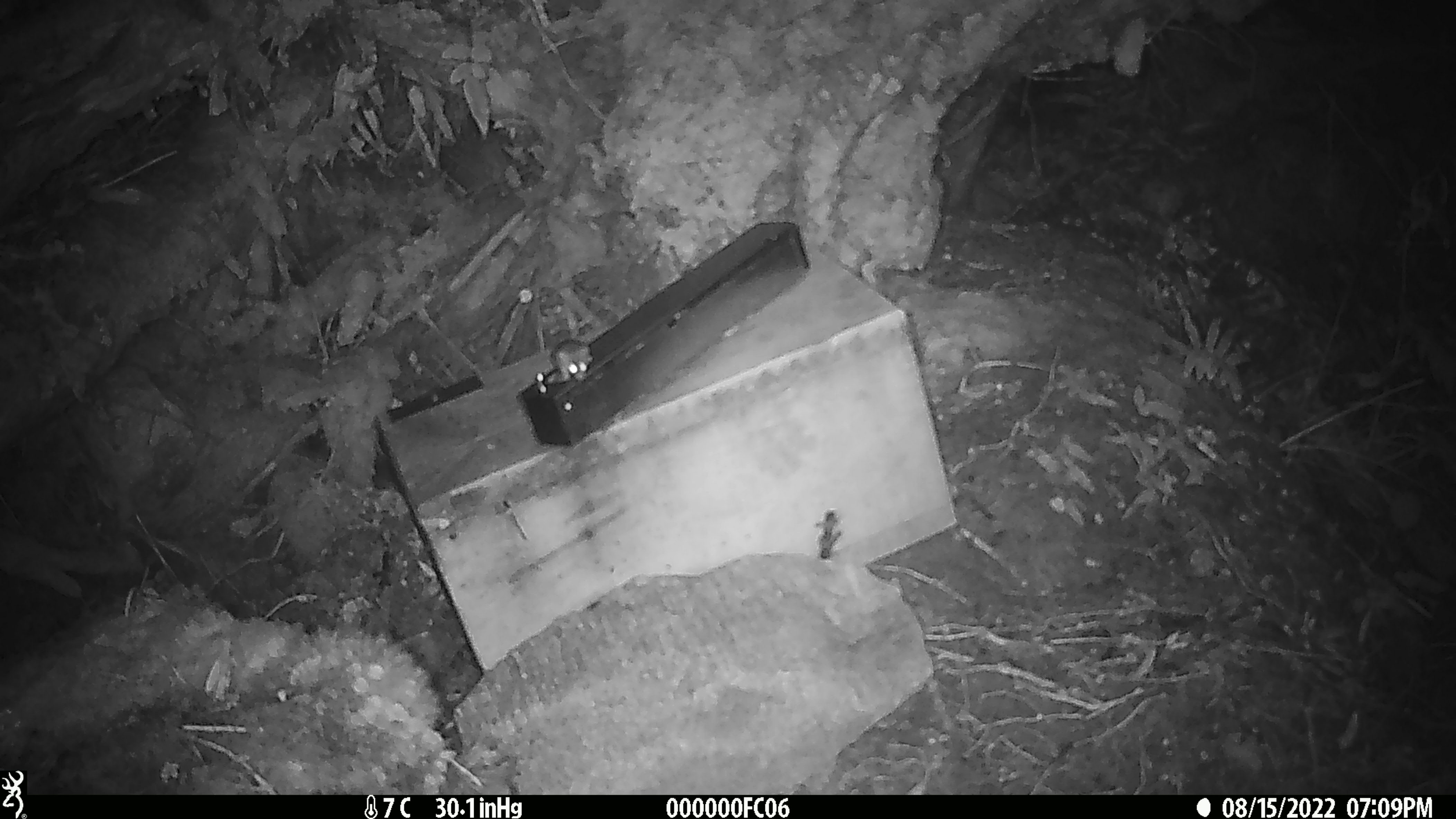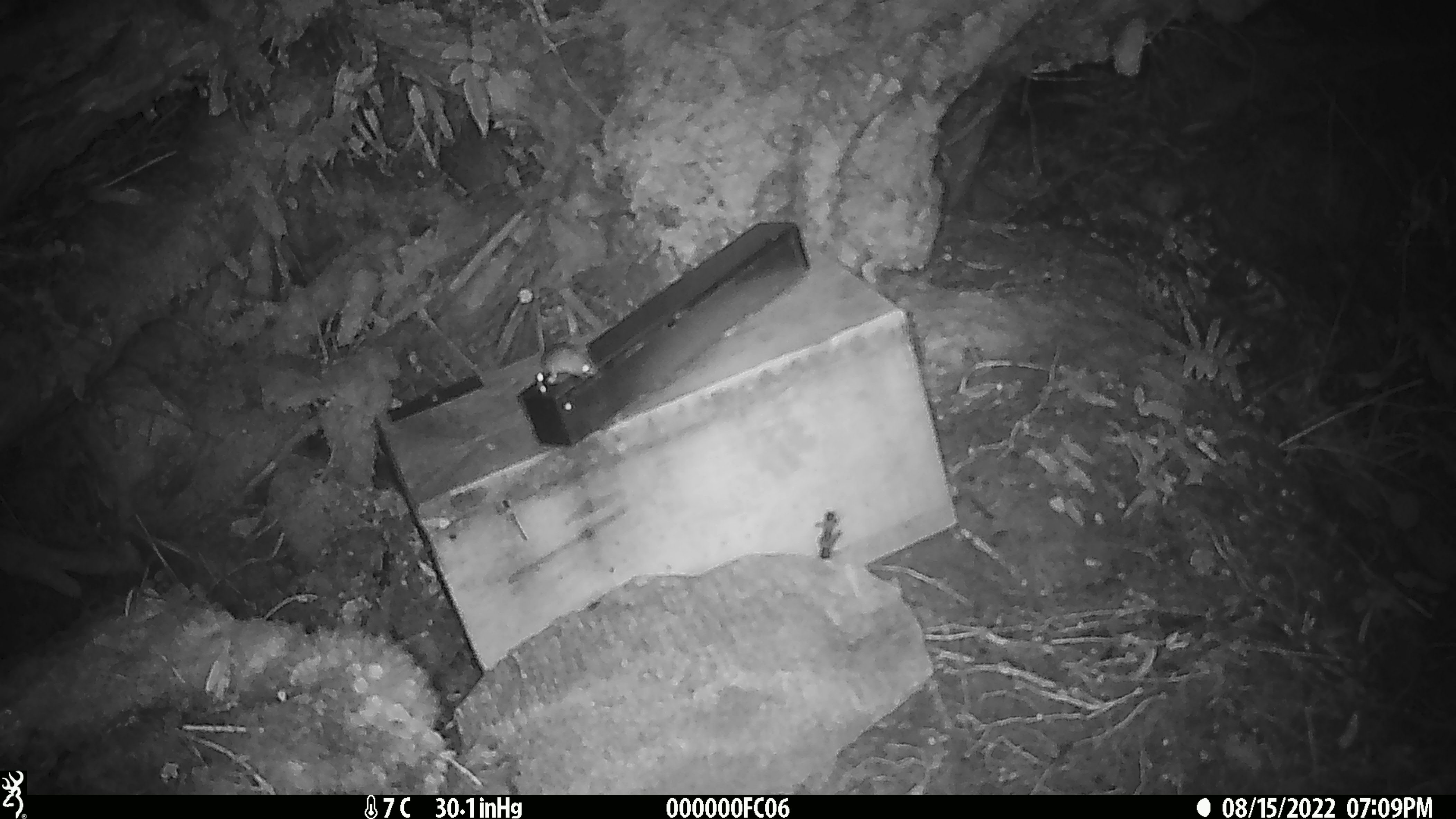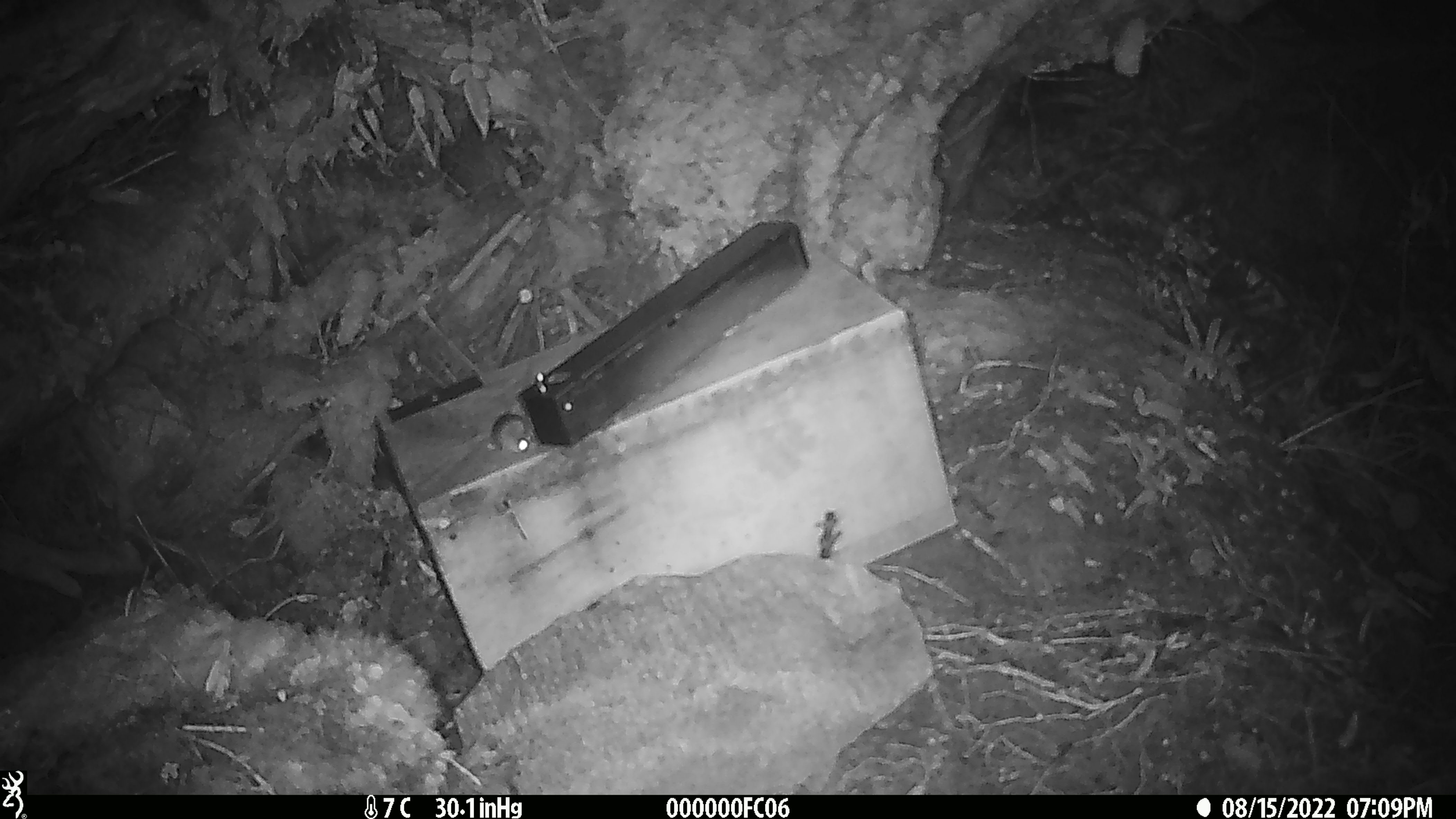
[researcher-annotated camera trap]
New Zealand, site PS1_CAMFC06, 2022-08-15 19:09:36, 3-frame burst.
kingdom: Animalia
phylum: Chordata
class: Mammalia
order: Rodentia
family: Muridae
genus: Mus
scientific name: Mus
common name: mouse